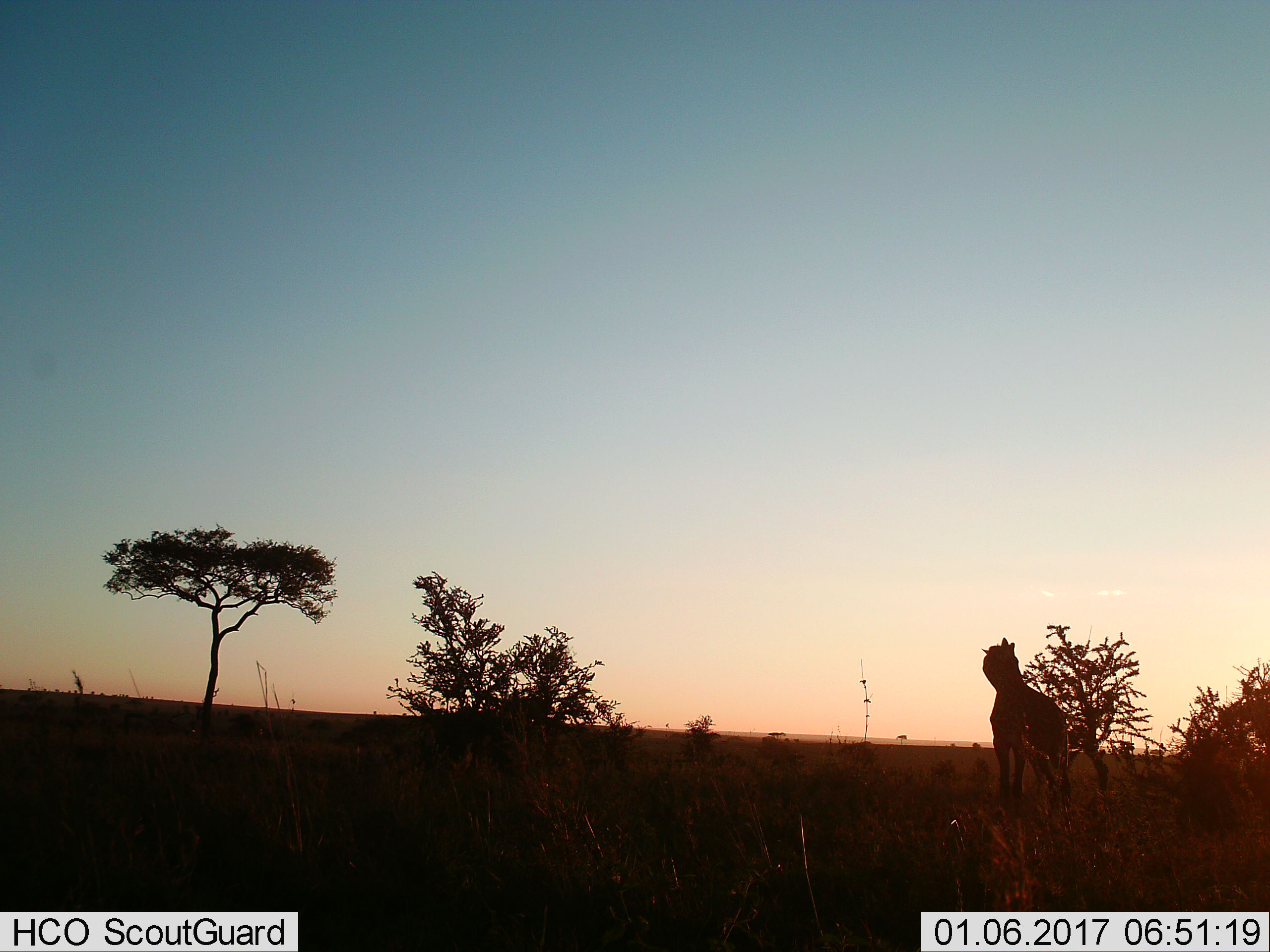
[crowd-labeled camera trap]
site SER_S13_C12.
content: unidentified animal